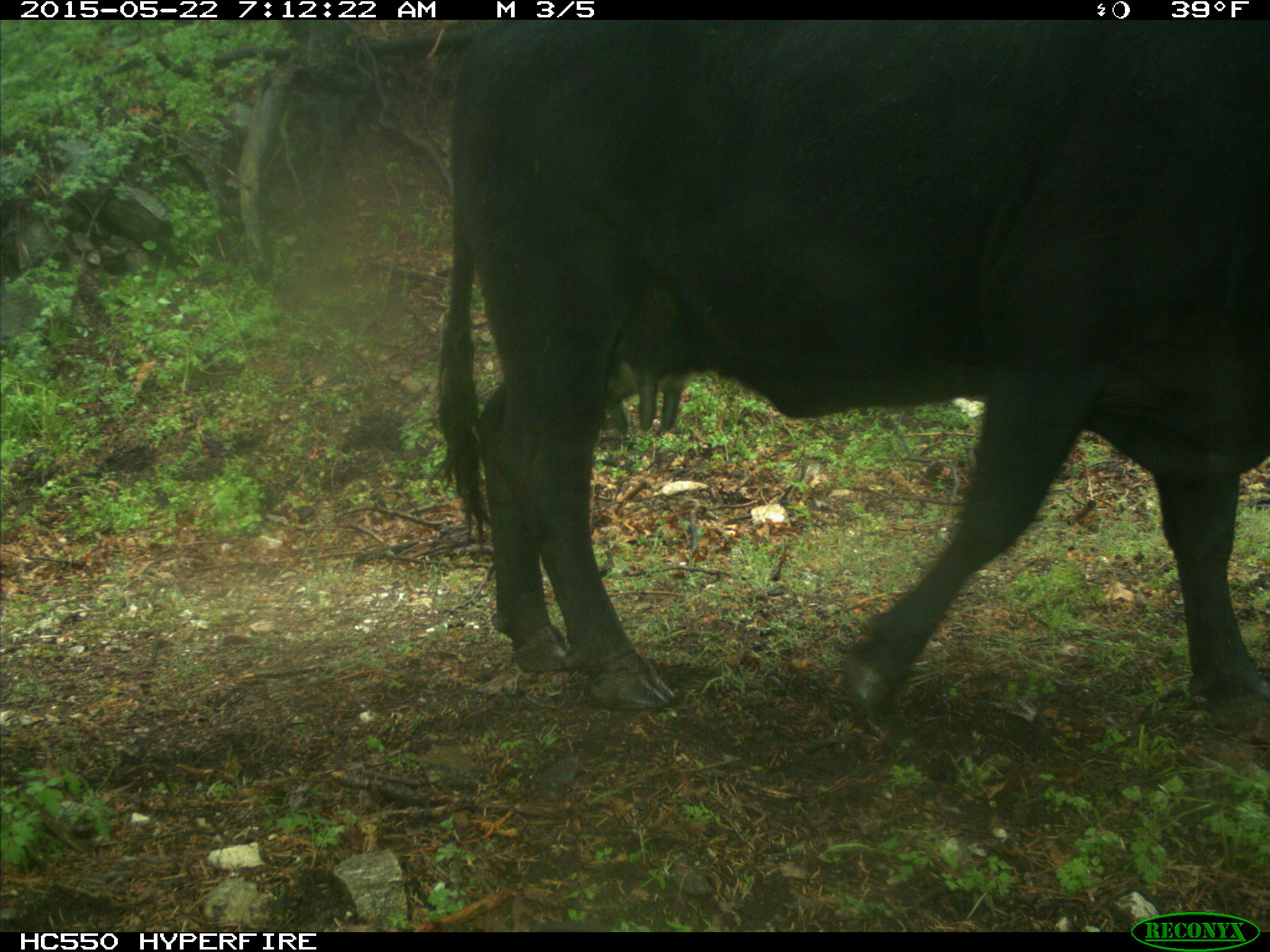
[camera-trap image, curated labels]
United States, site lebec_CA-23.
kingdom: Animalia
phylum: Chordata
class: Mammalia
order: Artiodactyla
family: Bovidae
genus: Bos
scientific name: Bos taurus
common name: domestic cow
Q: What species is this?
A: Bos taurus (domestic cow).